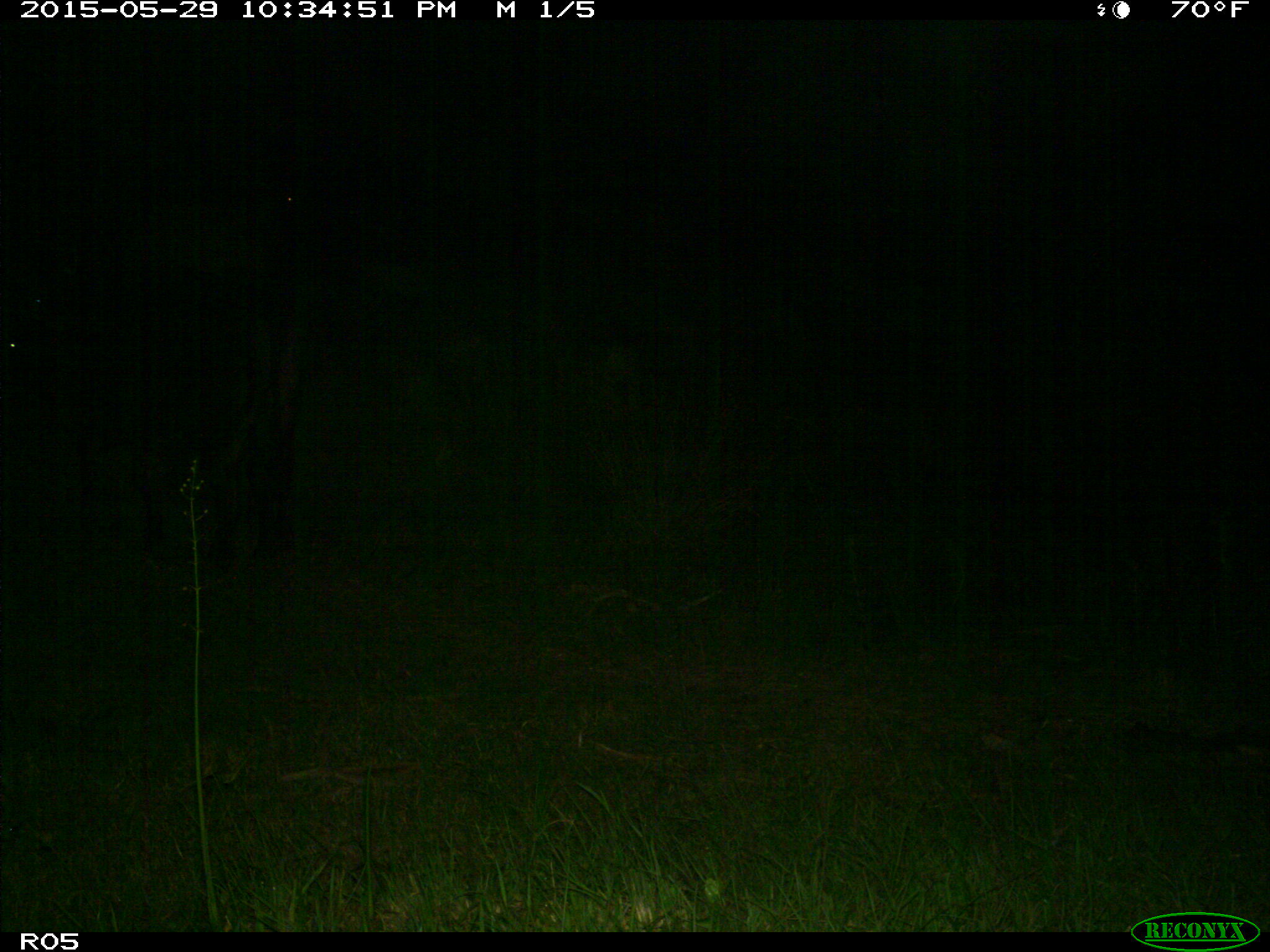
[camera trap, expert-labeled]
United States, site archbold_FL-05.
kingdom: Animalia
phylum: Chordata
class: Mammalia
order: Artiodactyla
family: Bovidae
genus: Bos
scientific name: Bos taurus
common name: domestic cow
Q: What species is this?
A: Bos taurus (domestic cow).